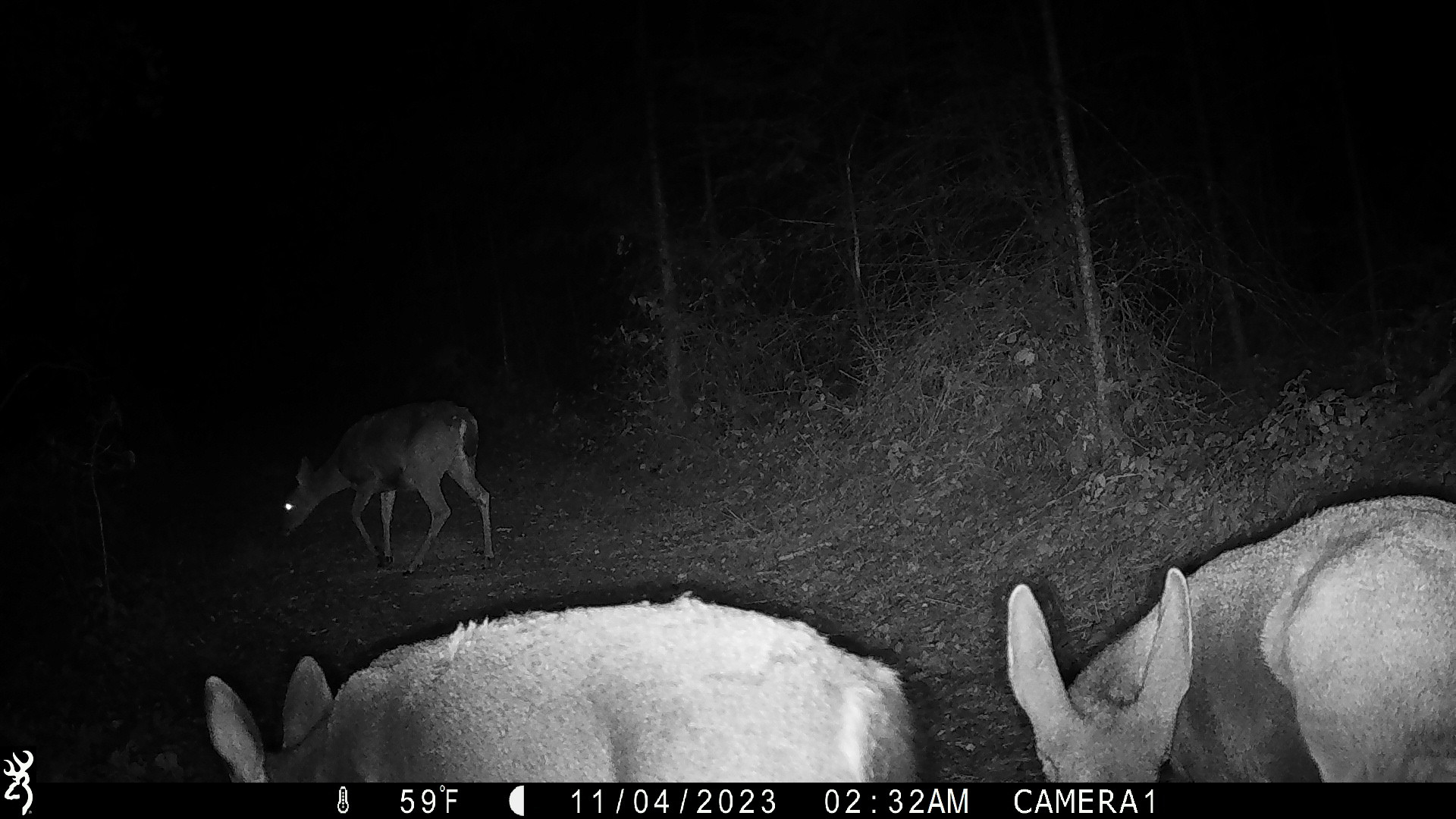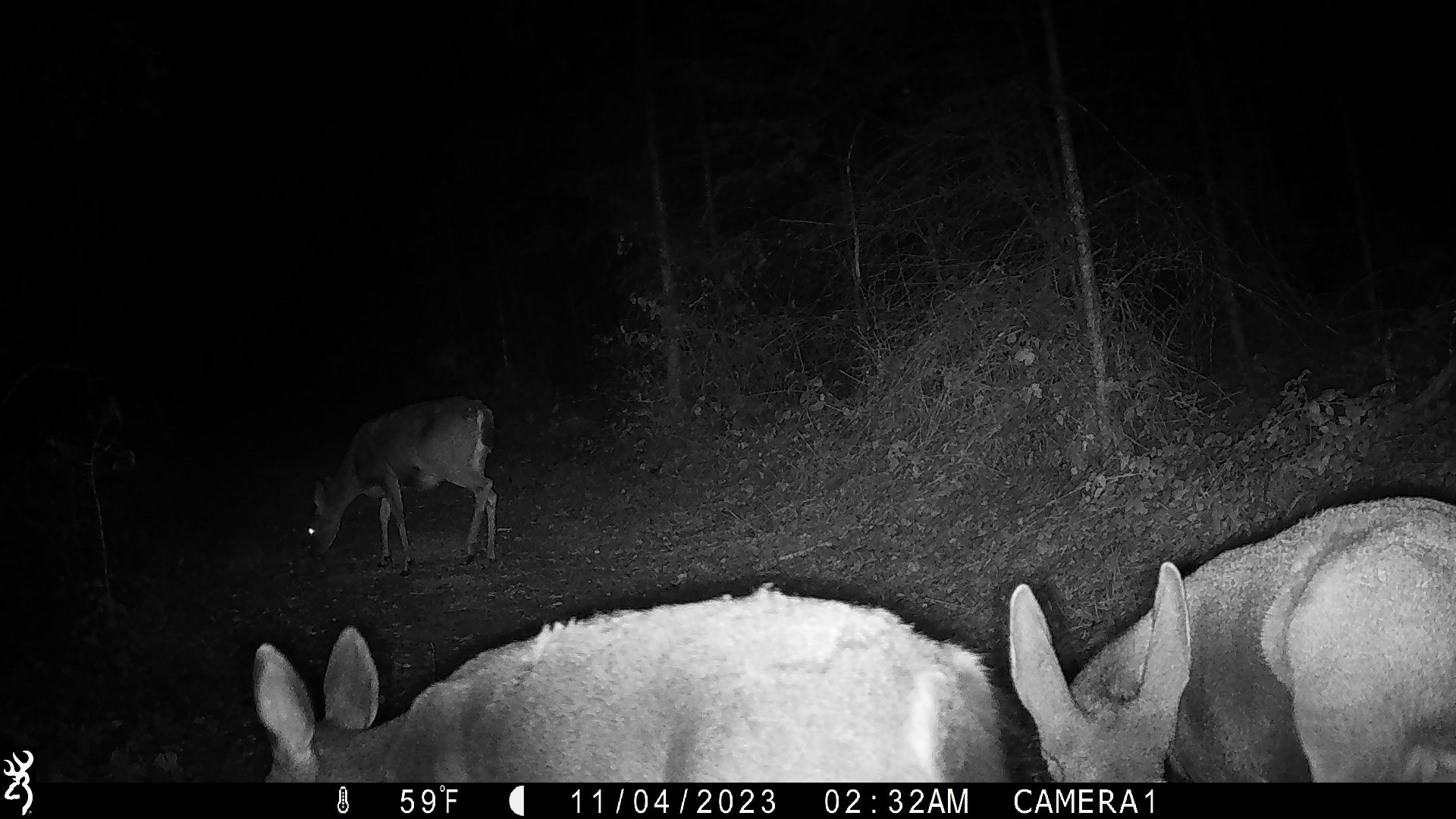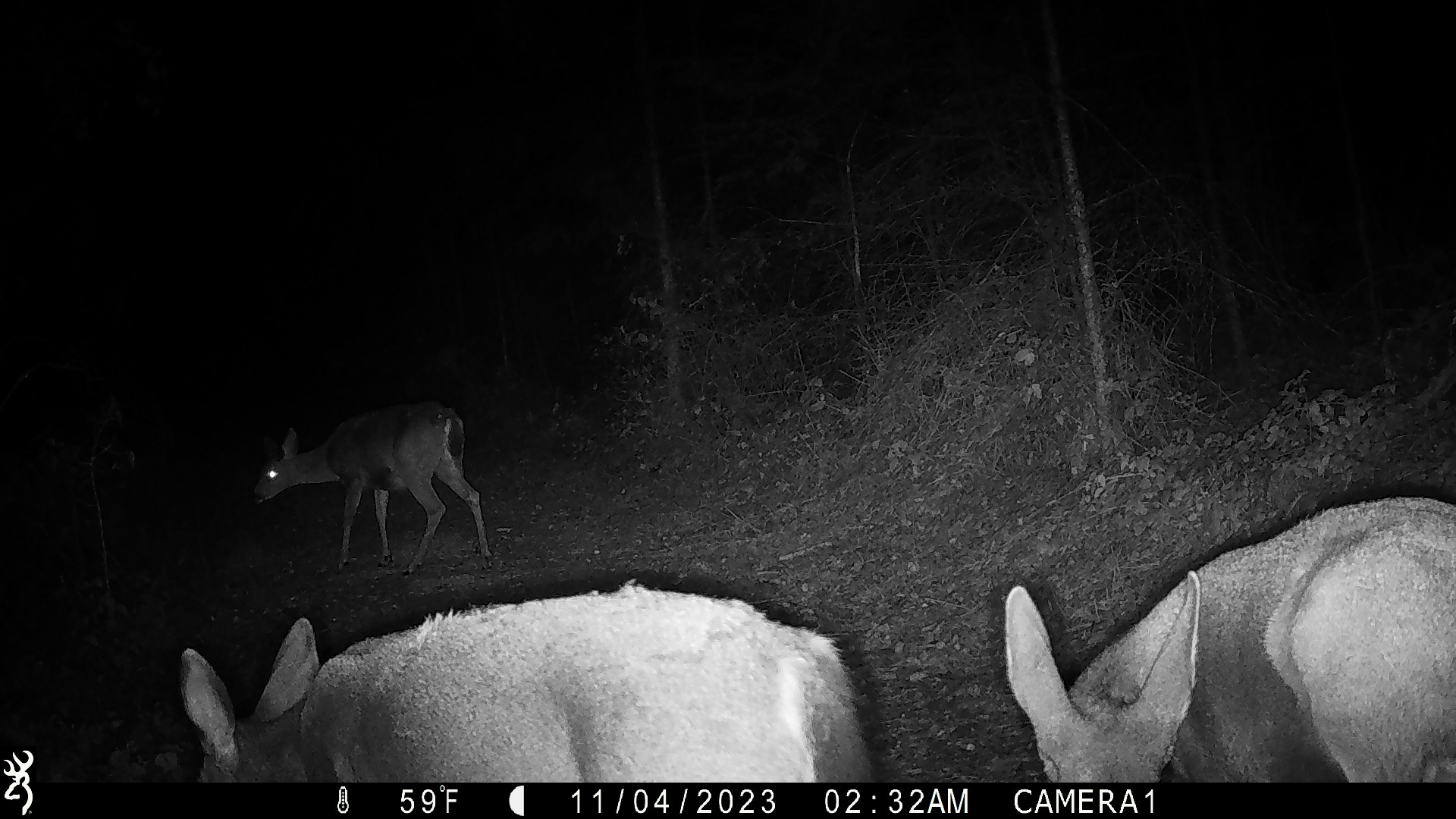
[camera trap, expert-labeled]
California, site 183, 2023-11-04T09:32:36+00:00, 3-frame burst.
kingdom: Animalia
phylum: Chordata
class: Mammalia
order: Artiodactyla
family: Cervidae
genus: Odocoileus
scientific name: Odocoileus hemionus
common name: mule deer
Mule deer (Odocoileus hemionus).